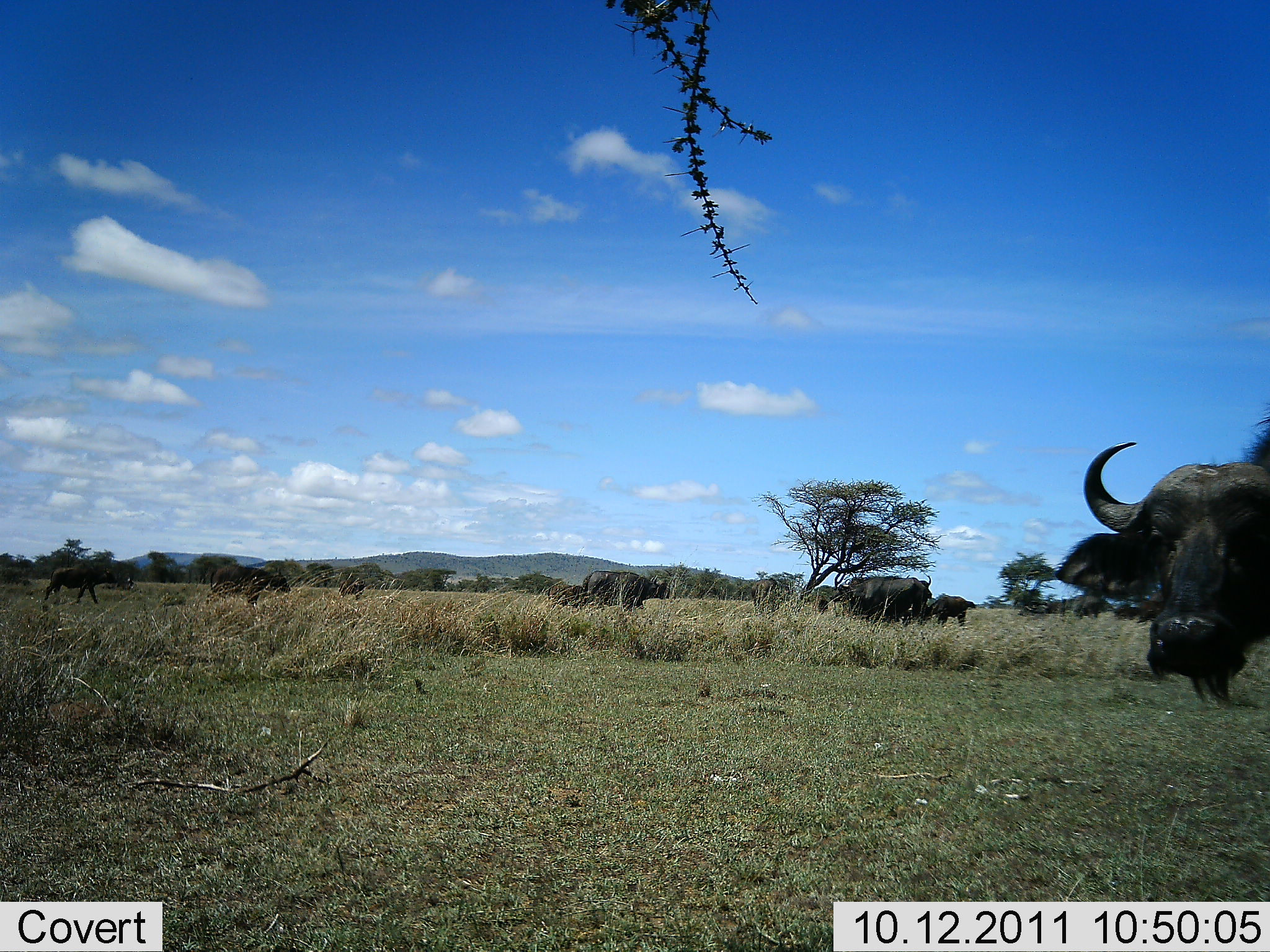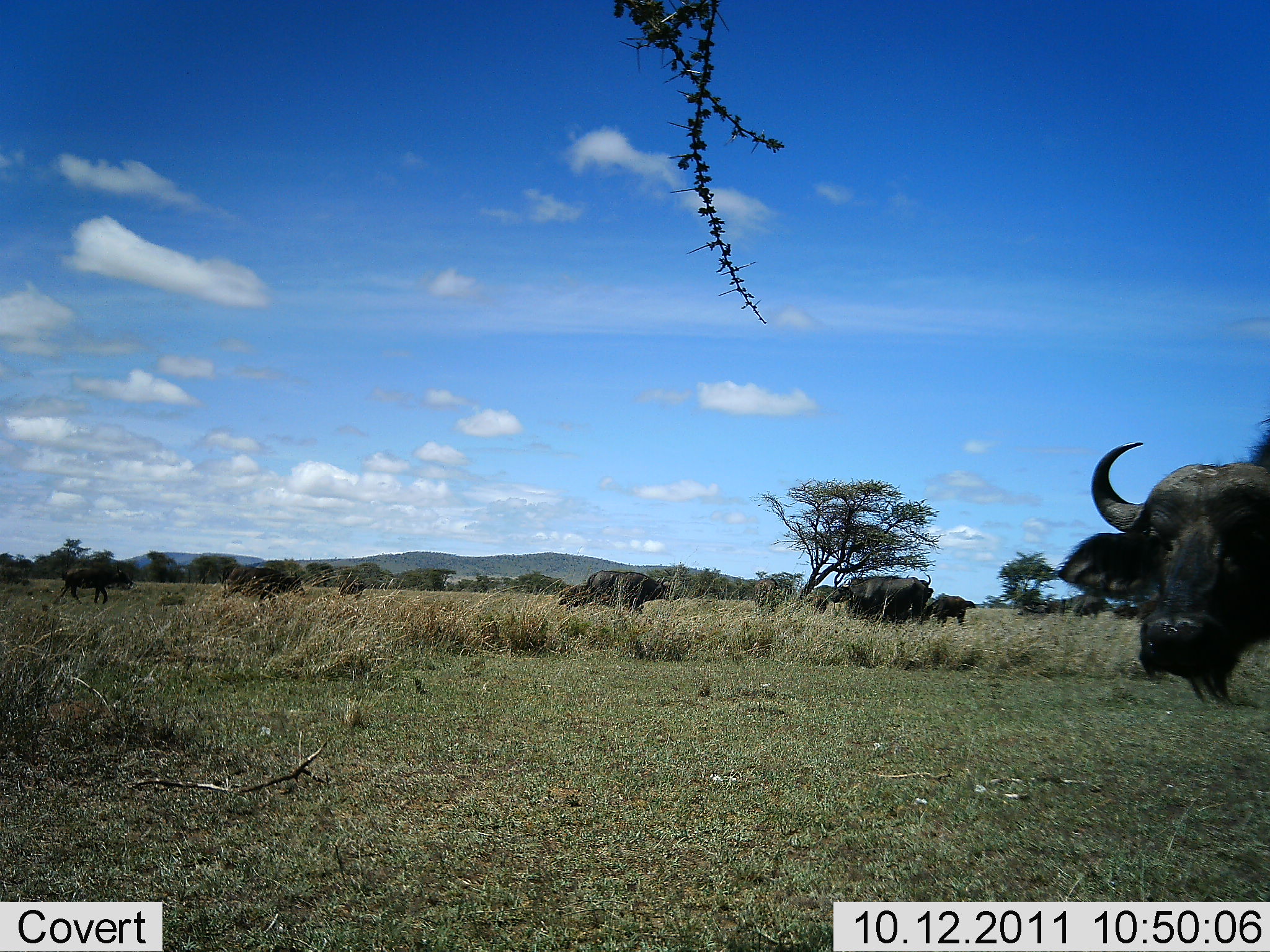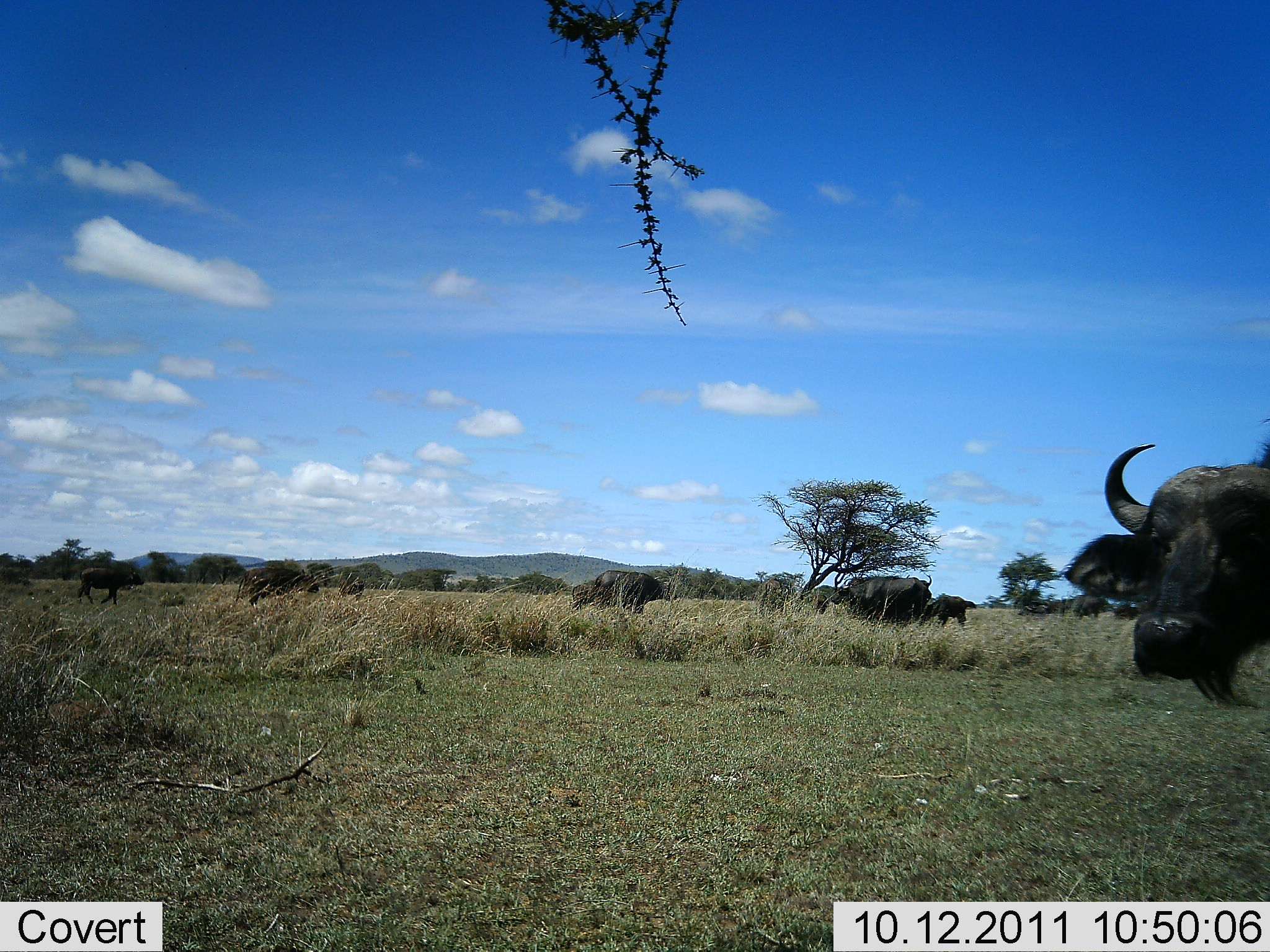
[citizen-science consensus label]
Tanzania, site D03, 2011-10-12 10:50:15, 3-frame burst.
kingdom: Animalia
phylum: Chordata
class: Mammalia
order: Artiodactyla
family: Bovidae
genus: Syncerus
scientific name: Syncerus caffer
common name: cape buffalo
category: buffalo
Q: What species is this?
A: Buffalo (cape buffalo) (Syncerus caffer).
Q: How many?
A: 10.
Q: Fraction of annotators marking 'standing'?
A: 86%.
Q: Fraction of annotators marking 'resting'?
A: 14%.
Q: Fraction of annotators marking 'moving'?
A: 36%.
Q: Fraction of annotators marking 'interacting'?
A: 0%.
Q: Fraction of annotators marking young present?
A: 14%.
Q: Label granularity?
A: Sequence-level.